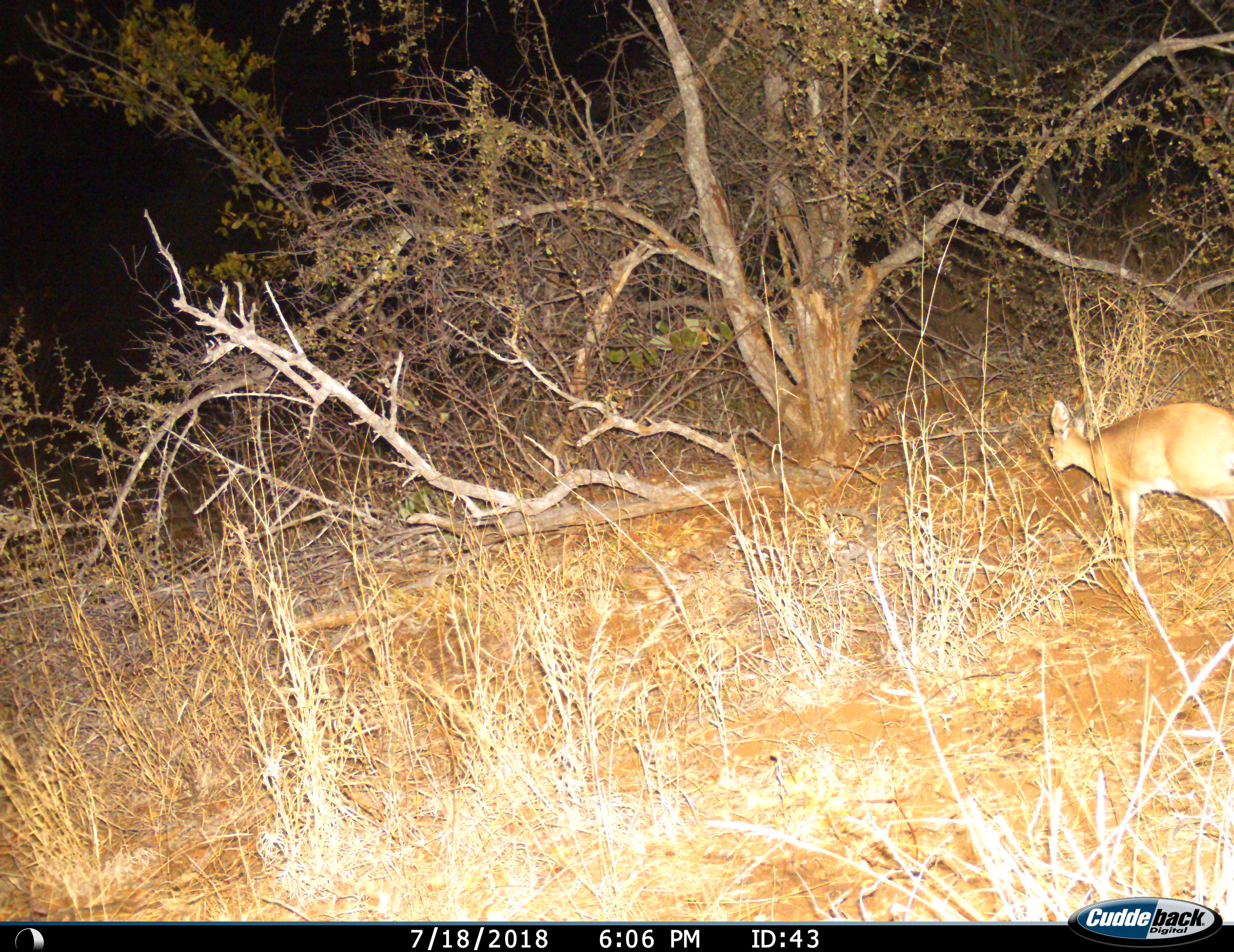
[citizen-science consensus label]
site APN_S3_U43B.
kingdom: Animalia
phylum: Chordata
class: Mammalia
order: Artiodactyla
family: Bovidae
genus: Raphicerus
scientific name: Raphicerus campestris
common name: steenbok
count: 1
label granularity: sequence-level